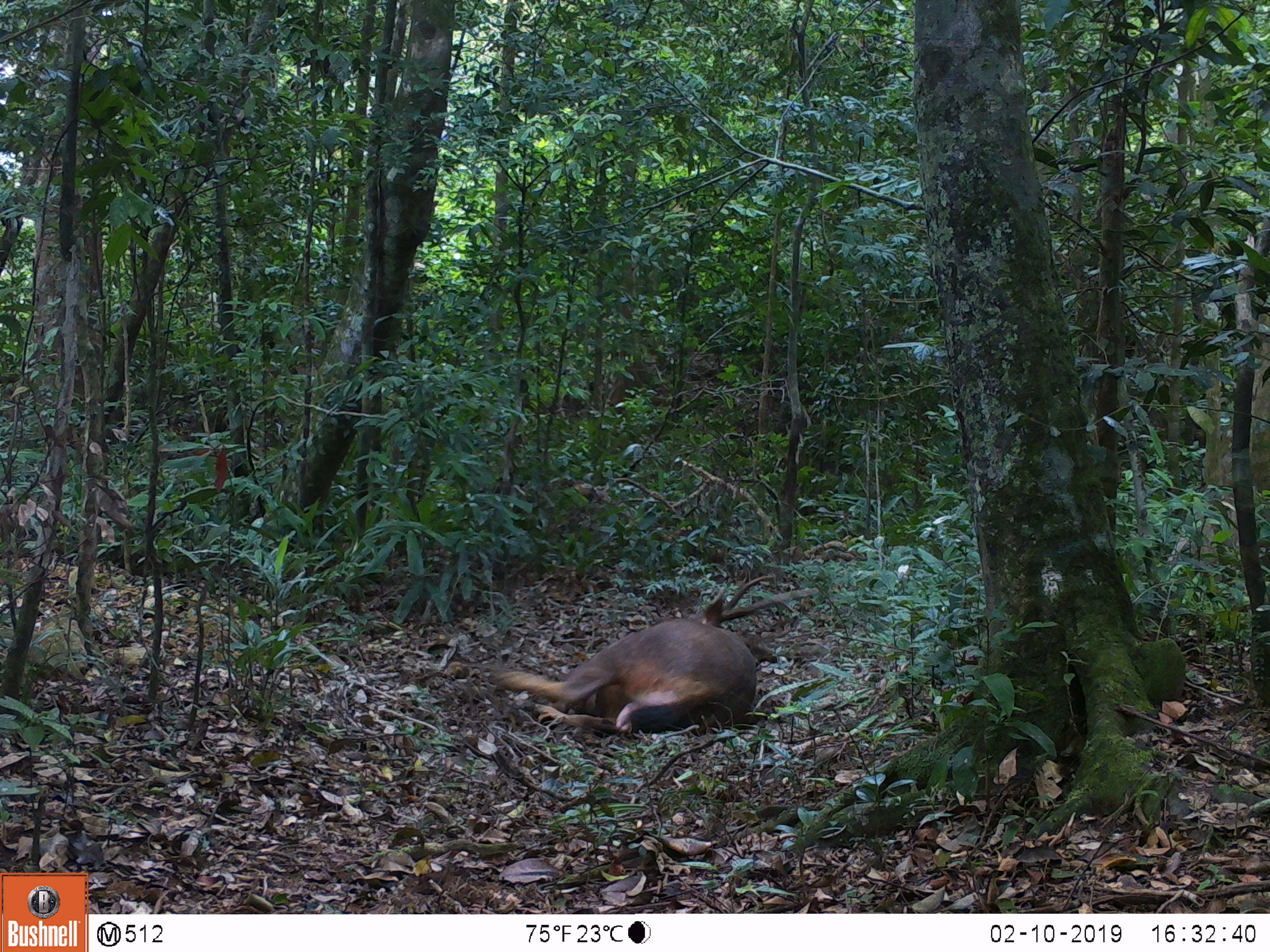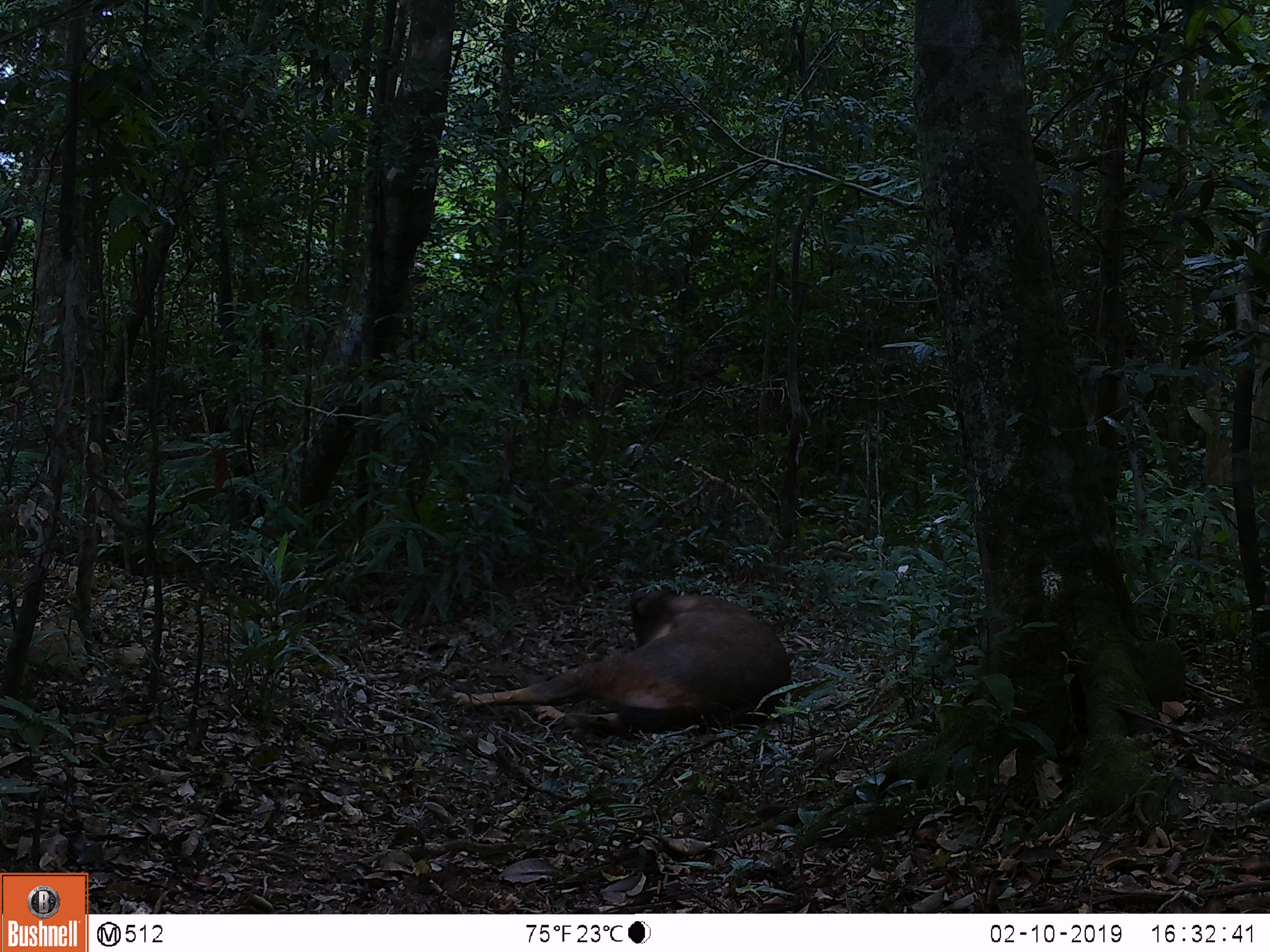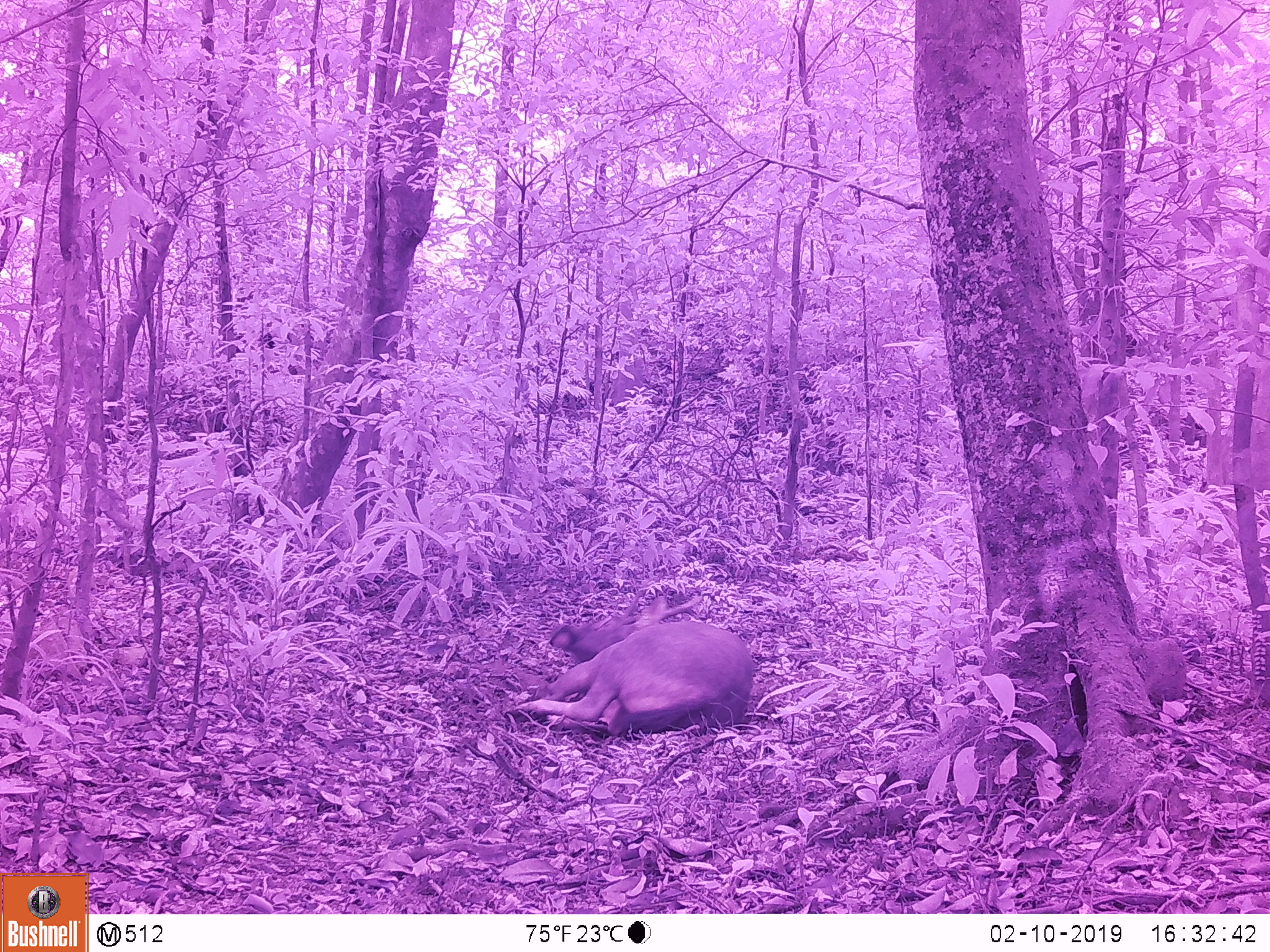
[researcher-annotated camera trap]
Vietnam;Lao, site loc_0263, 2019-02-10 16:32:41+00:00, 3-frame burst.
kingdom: Animalia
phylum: Chordata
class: Mammalia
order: Artiodactyla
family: Cervidae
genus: Rusa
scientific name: Rusa unicolor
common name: sambar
Sambar (Rusa unicolor). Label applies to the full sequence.